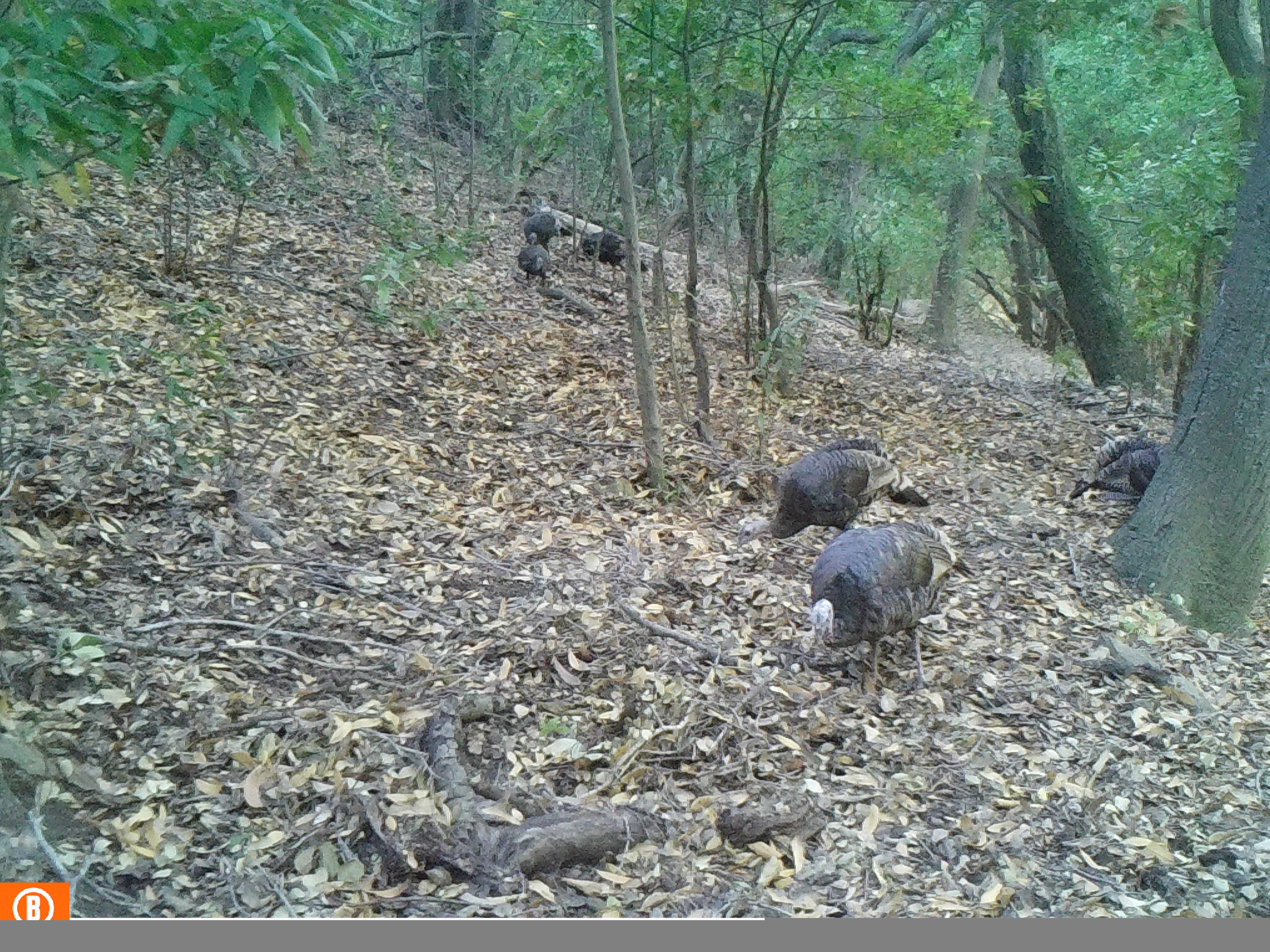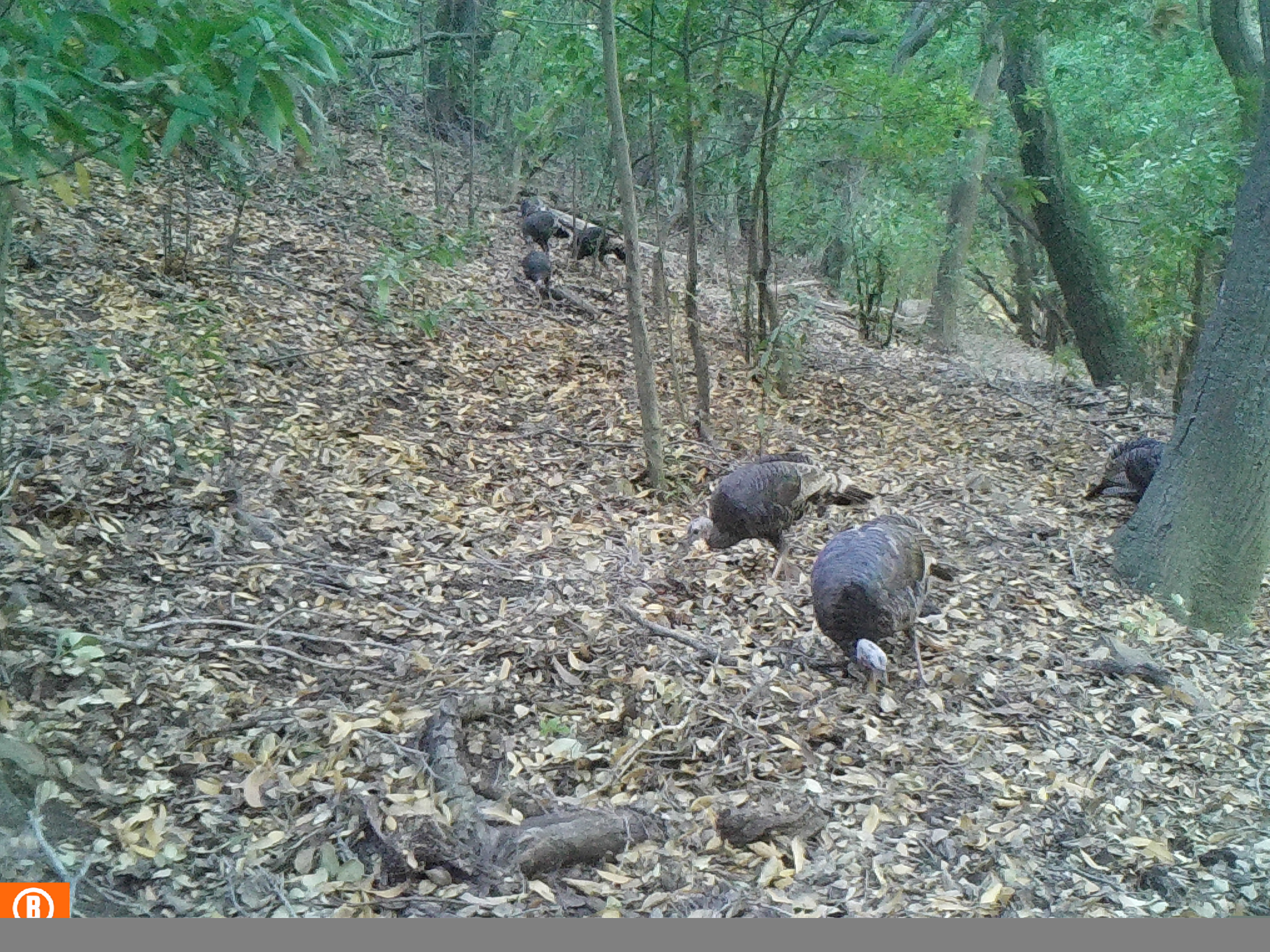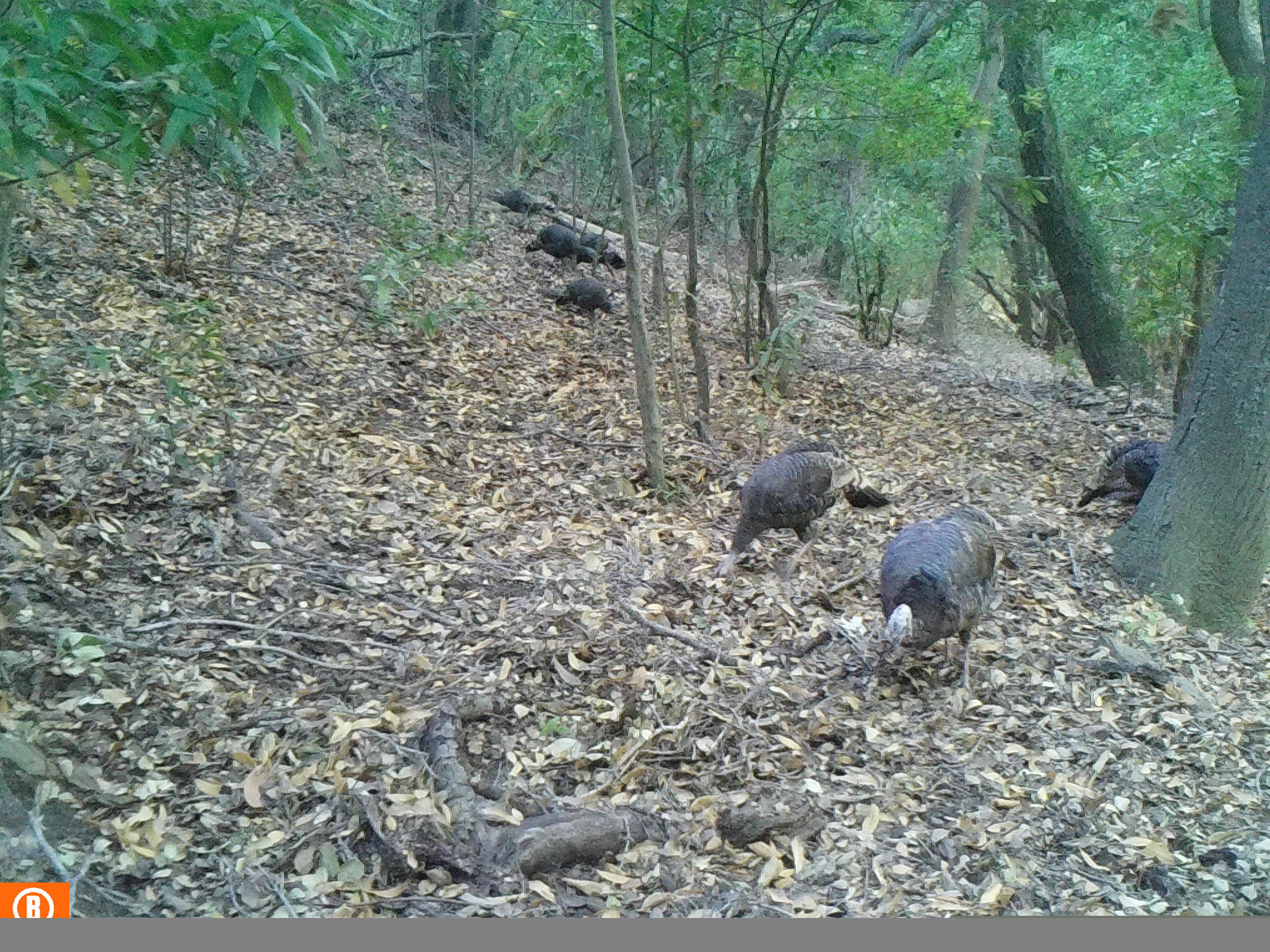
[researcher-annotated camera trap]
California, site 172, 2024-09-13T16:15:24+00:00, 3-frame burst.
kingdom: Animalia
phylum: Chordata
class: Aves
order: Galliformes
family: Phasianidae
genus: Meleagris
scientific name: Meleagris gallopavo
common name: turkey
Turkey (Meleagris gallopavo).